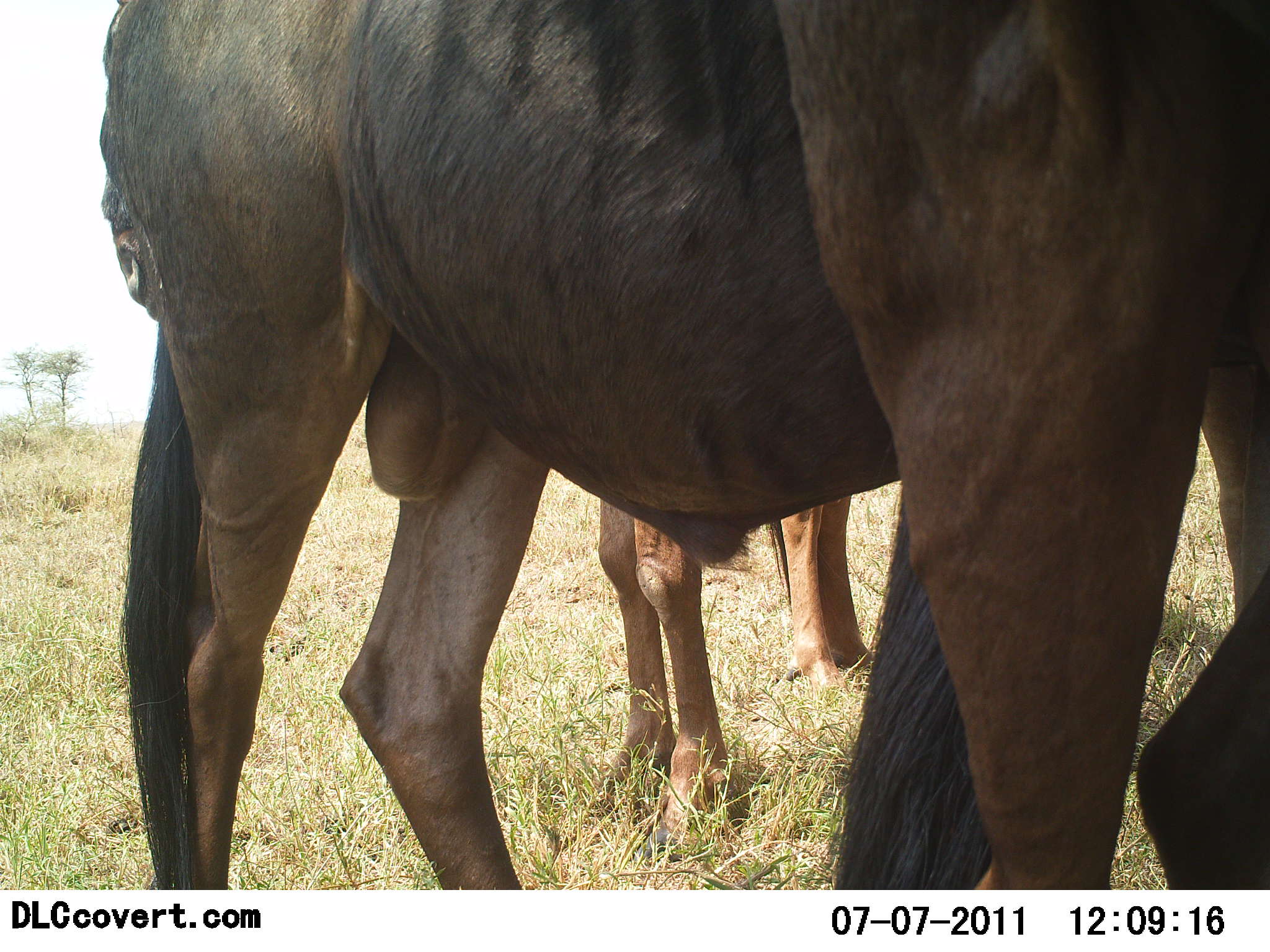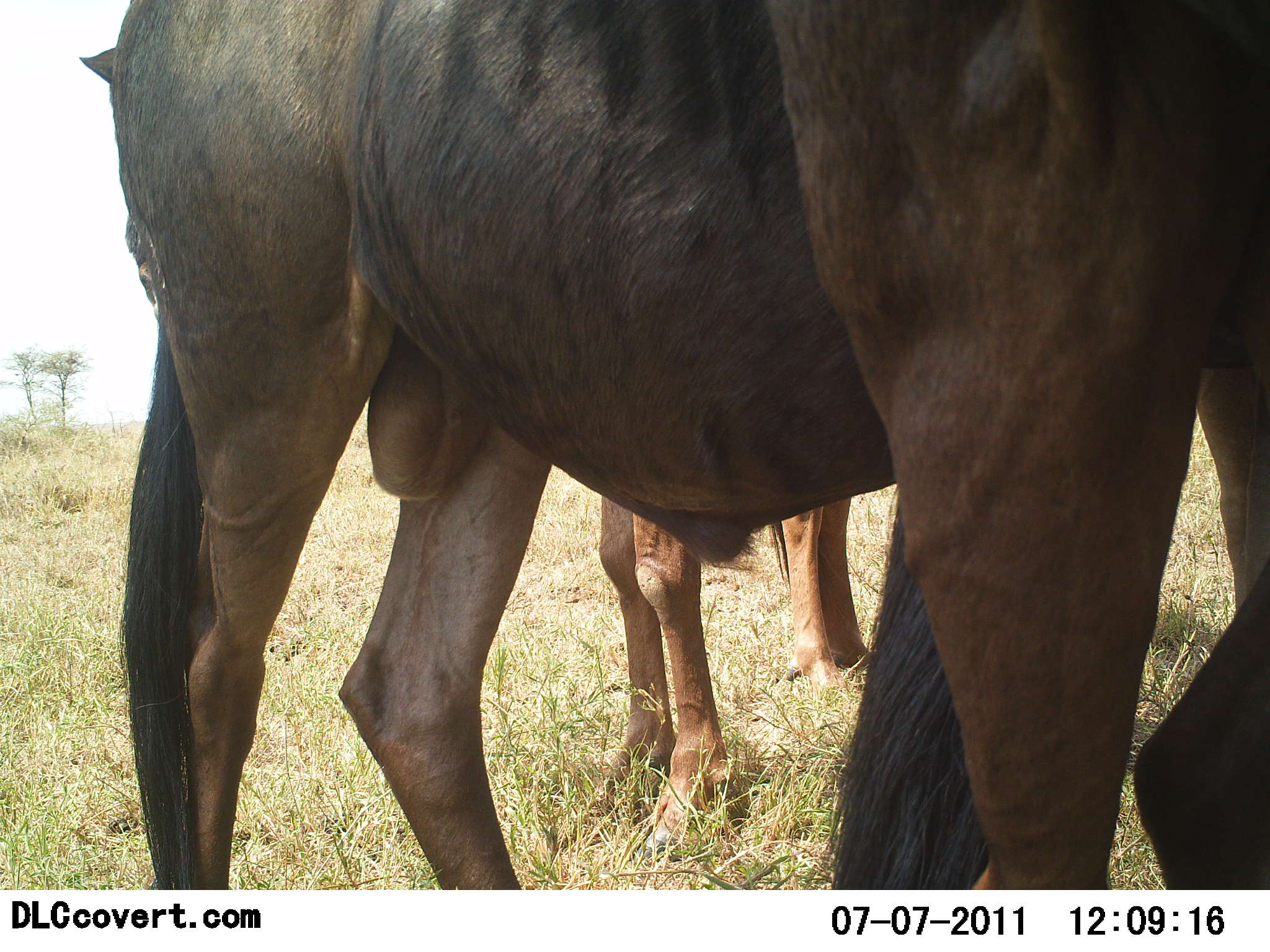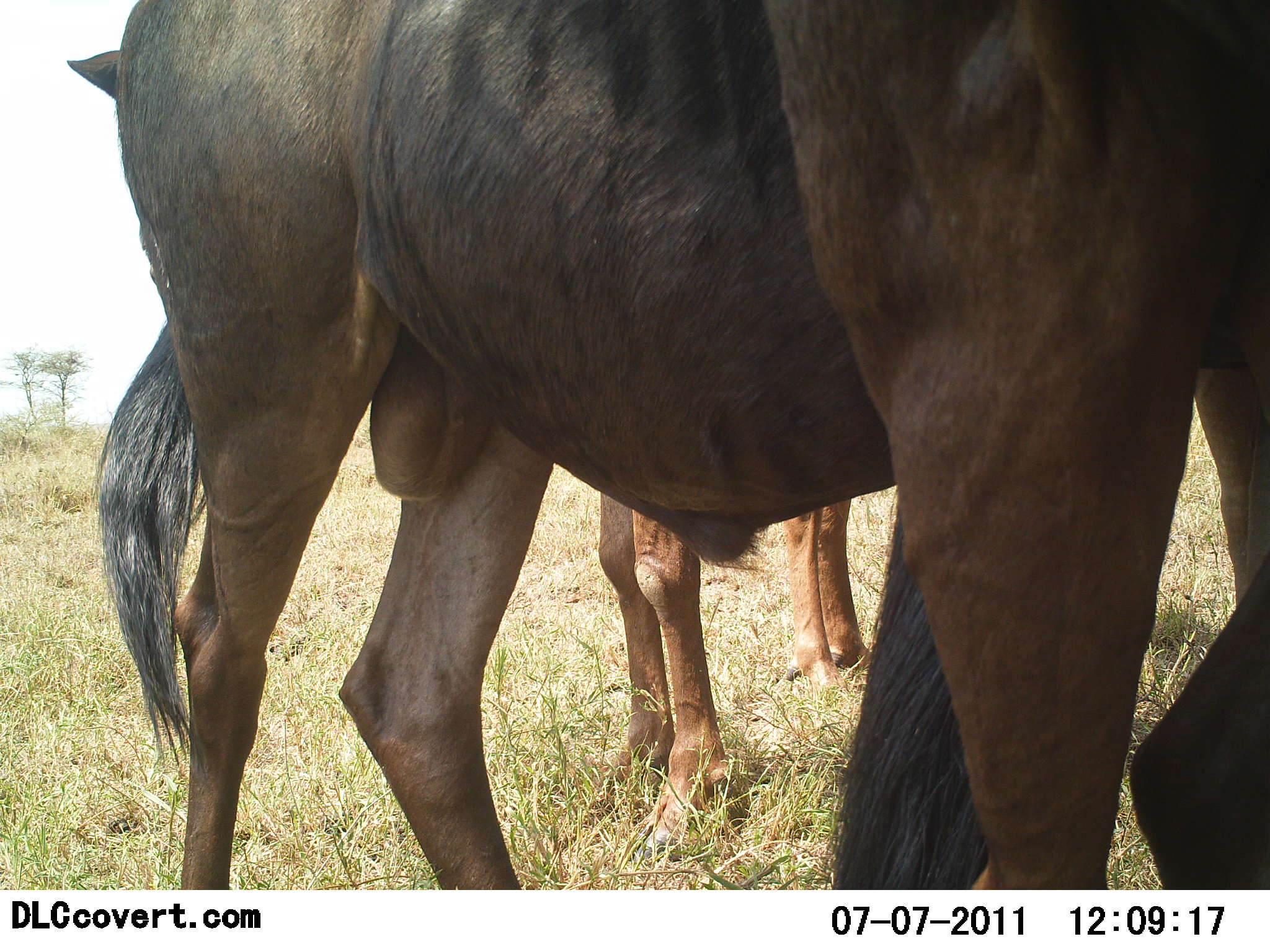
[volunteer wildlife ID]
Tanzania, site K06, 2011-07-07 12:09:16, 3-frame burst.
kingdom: Animalia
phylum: Chordata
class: Mammalia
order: Artiodactyla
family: Bovidae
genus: Connochaetes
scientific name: Connochaetes taurinus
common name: blue wildebeest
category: wildebeest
Wildebeest (blue wildebeest) (Connochaetes taurinus), count 2. Behavior (volunteer vote fractions): standing 100%, resting 9%, moving 0%, interacting 0%. Young present (vote fraction): 9%. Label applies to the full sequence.